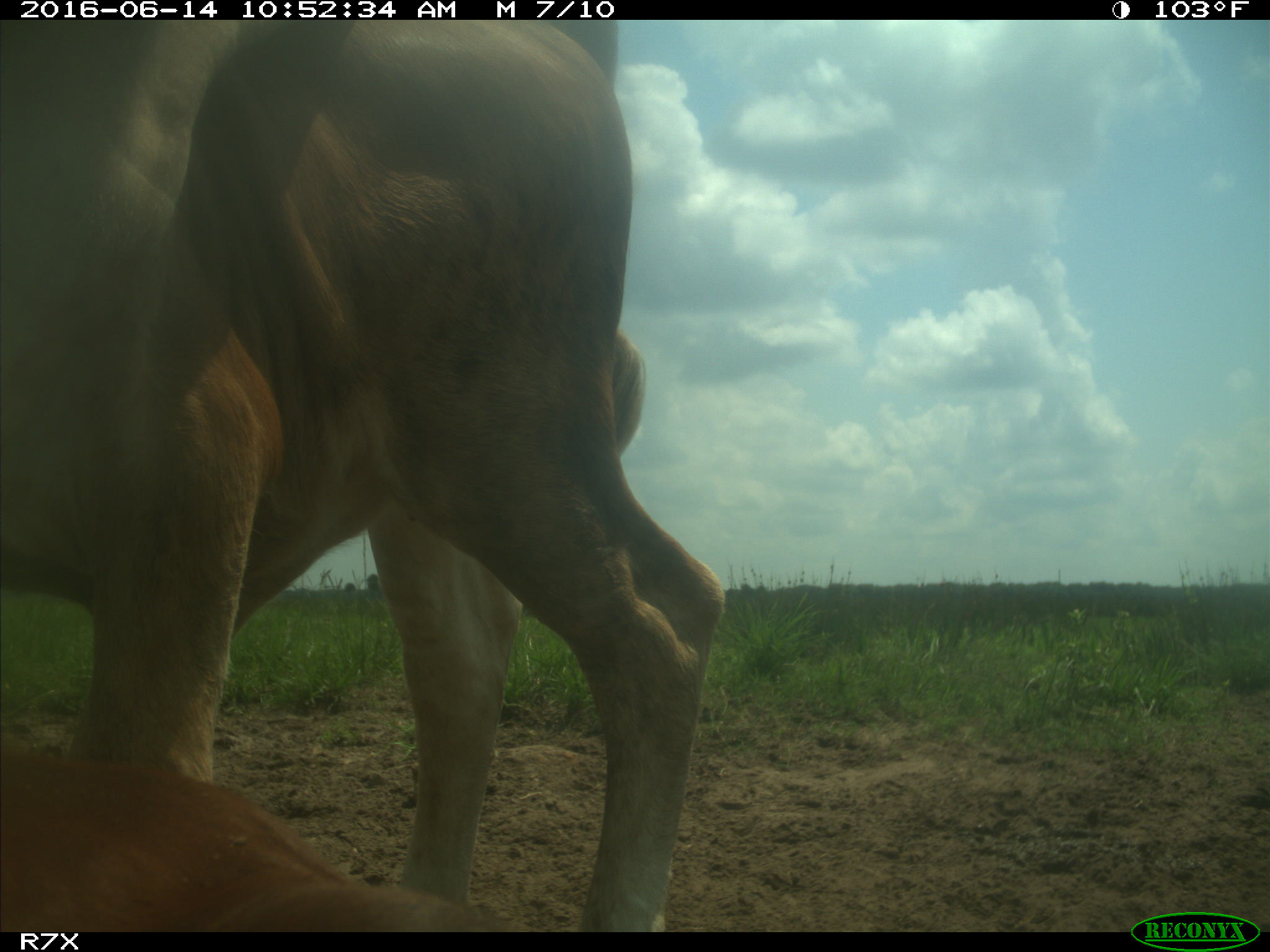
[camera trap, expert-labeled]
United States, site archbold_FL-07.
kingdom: Animalia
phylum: Chordata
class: Mammalia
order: Artiodactyla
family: Bovidae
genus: Bos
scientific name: Bos taurus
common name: domestic cow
Bos taurus (domestic cow).